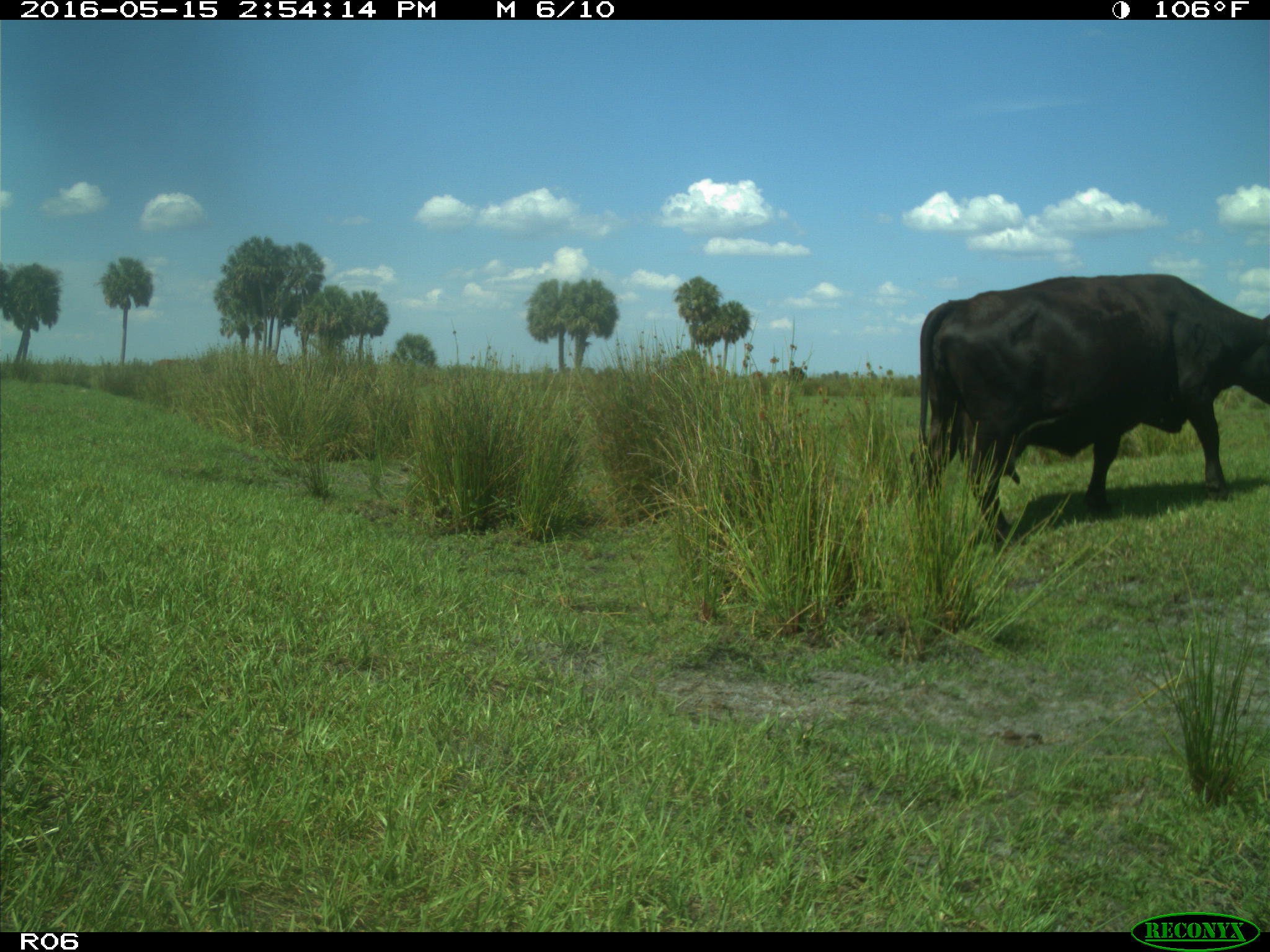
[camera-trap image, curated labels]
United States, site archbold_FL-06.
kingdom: Animalia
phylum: Chordata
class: Mammalia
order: Artiodactyla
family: Bovidae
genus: Bos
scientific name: Bos taurus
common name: domestic cow